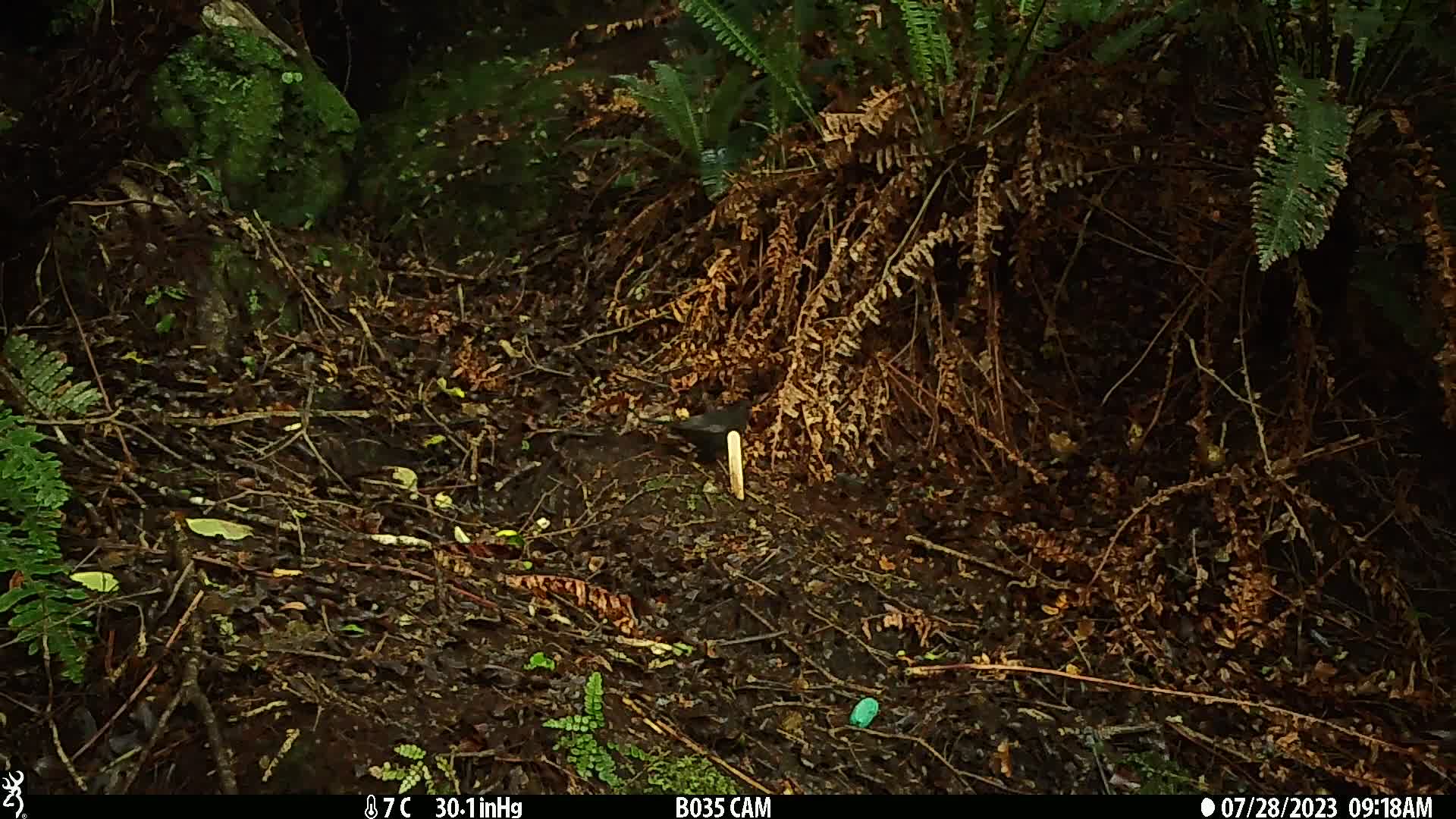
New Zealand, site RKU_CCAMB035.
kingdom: Animalia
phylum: Chordata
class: Aves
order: Passeriformes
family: Turdidae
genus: Turdus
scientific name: Turdus merula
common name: eurasian blackbird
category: blackbird